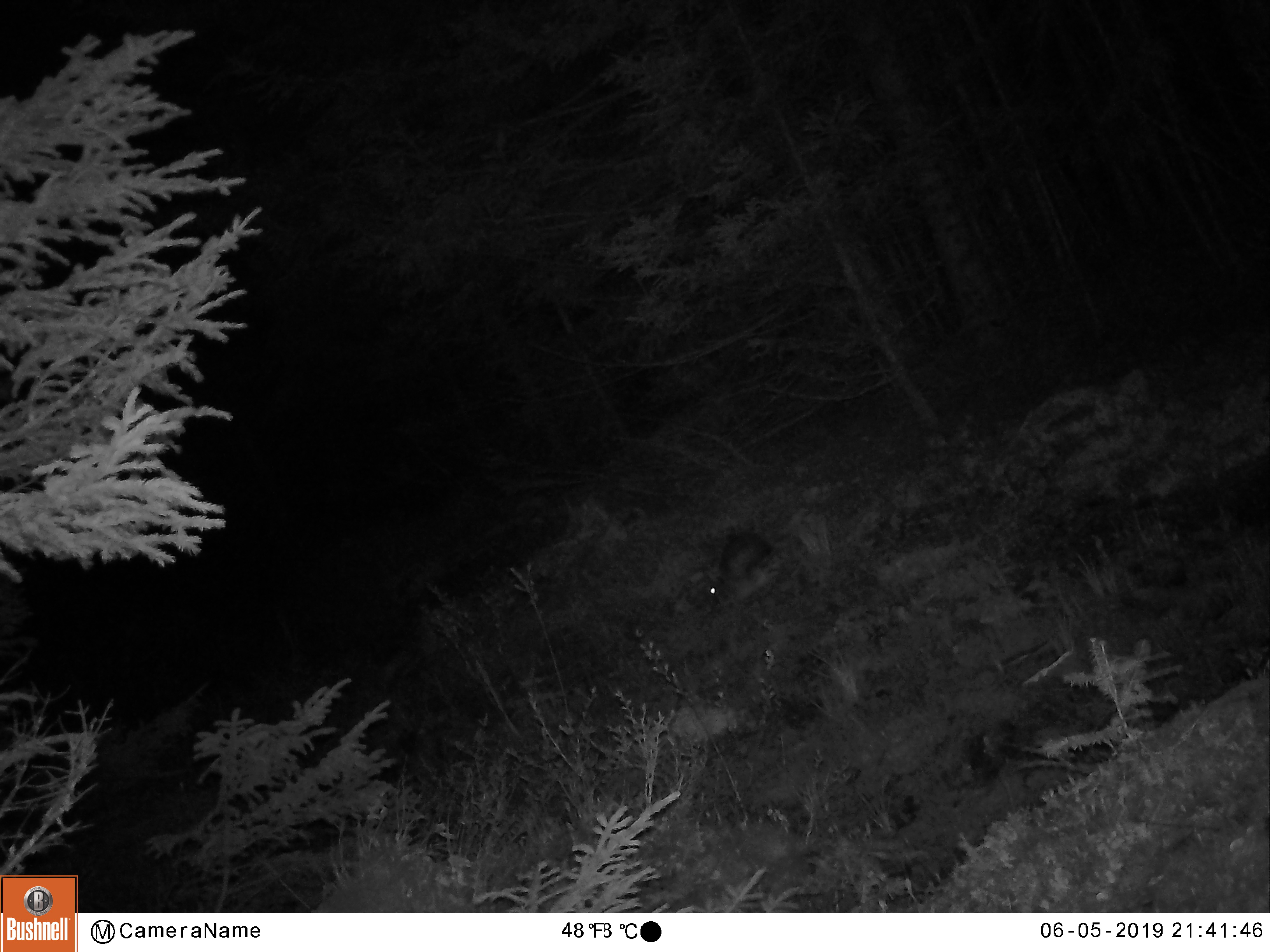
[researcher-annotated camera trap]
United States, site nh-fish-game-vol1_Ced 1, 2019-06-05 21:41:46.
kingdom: Animalia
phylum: Chordata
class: Mammalia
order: Lagomorpha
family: Leporidae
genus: Lepus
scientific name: Lepus americanus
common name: snowshoe hare